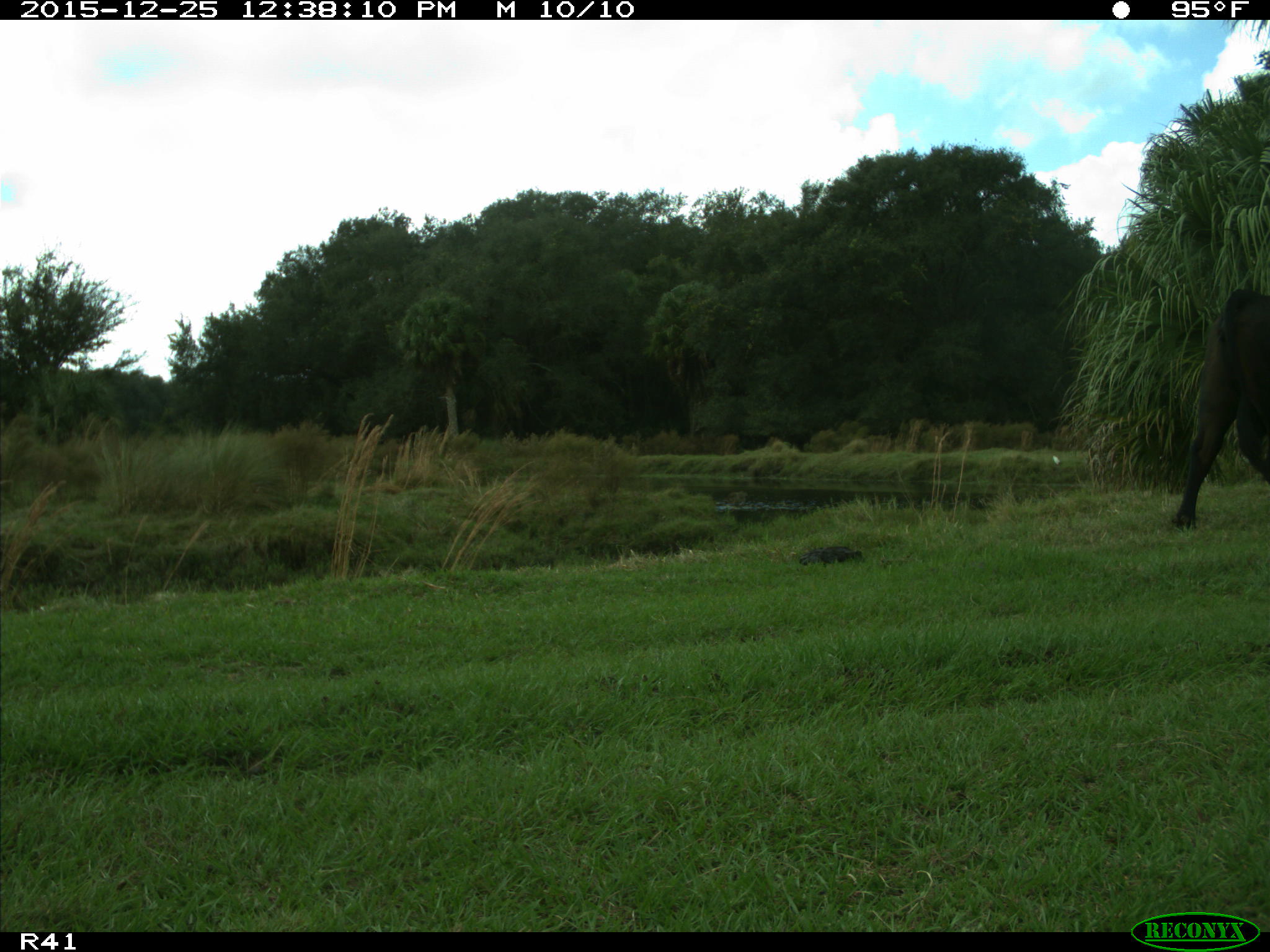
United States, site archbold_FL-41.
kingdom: Animalia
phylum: Chordata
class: Mammalia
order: Artiodactyla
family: Bovidae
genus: Bos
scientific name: Bos taurus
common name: domestic cow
Bos taurus (domestic cow).